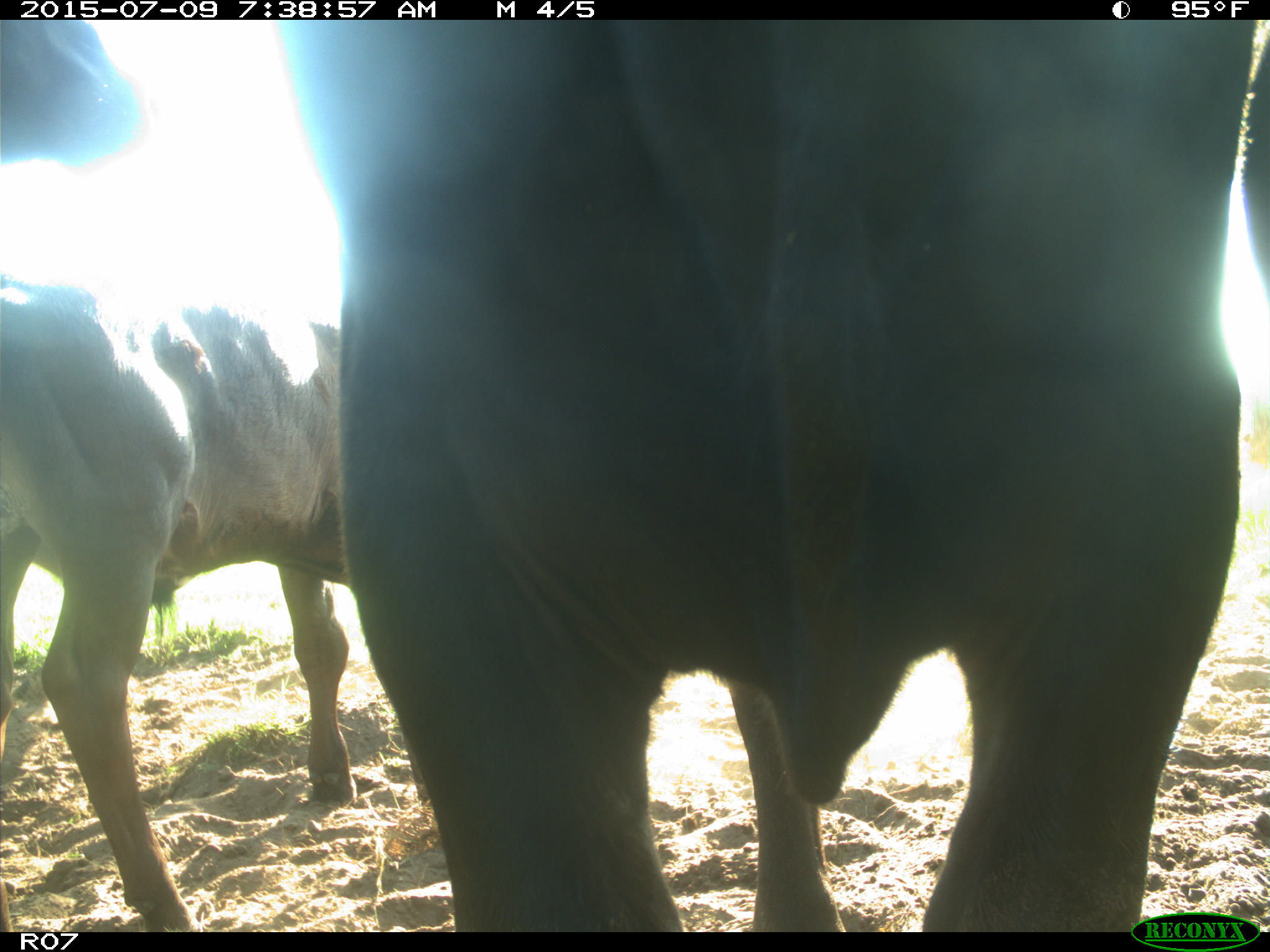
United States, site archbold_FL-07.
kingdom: Animalia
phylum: Chordata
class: Mammalia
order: Artiodactyla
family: Bovidae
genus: Bos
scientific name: Bos taurus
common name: domestic cow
Bos taurus (domestic cow).